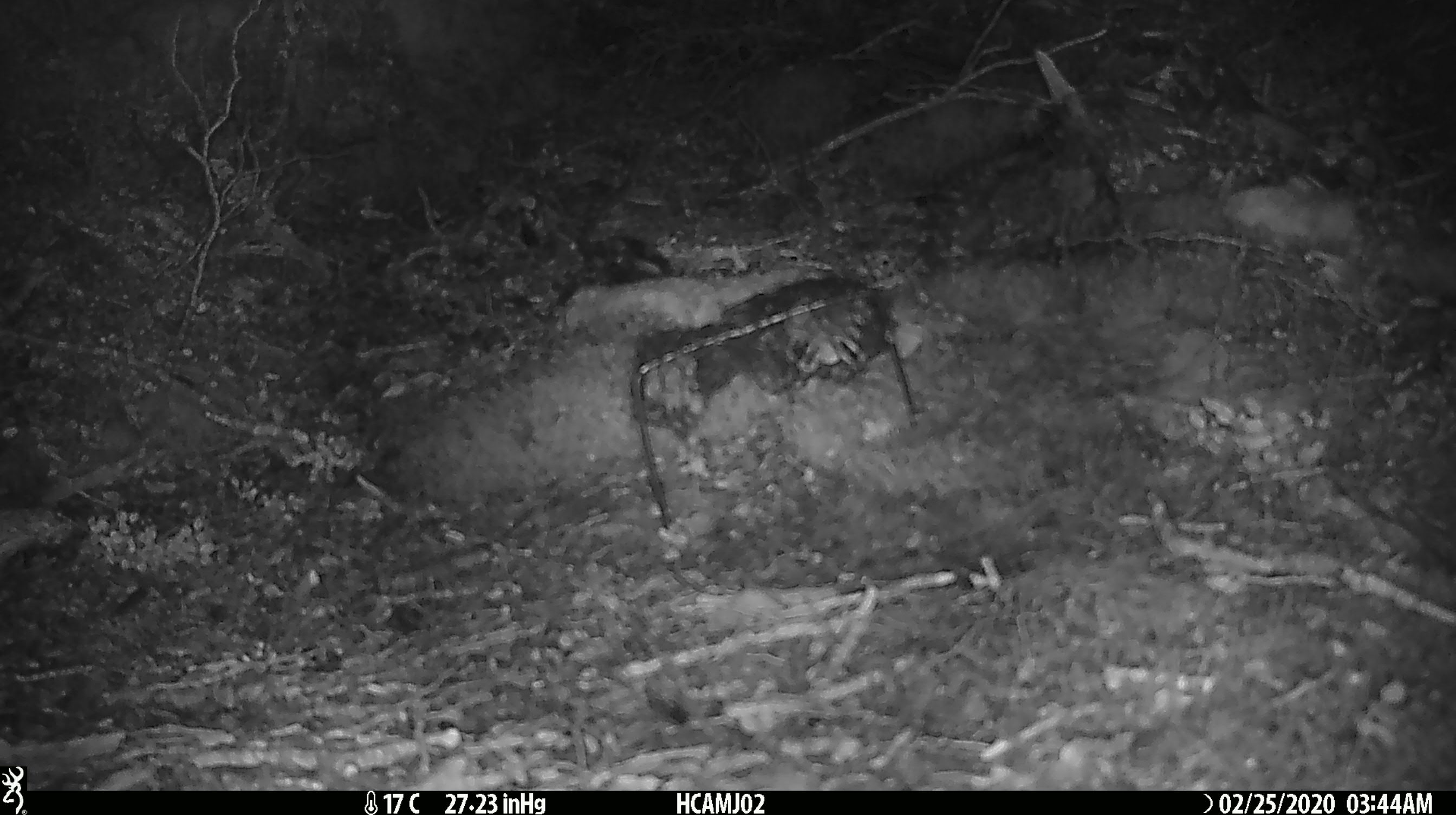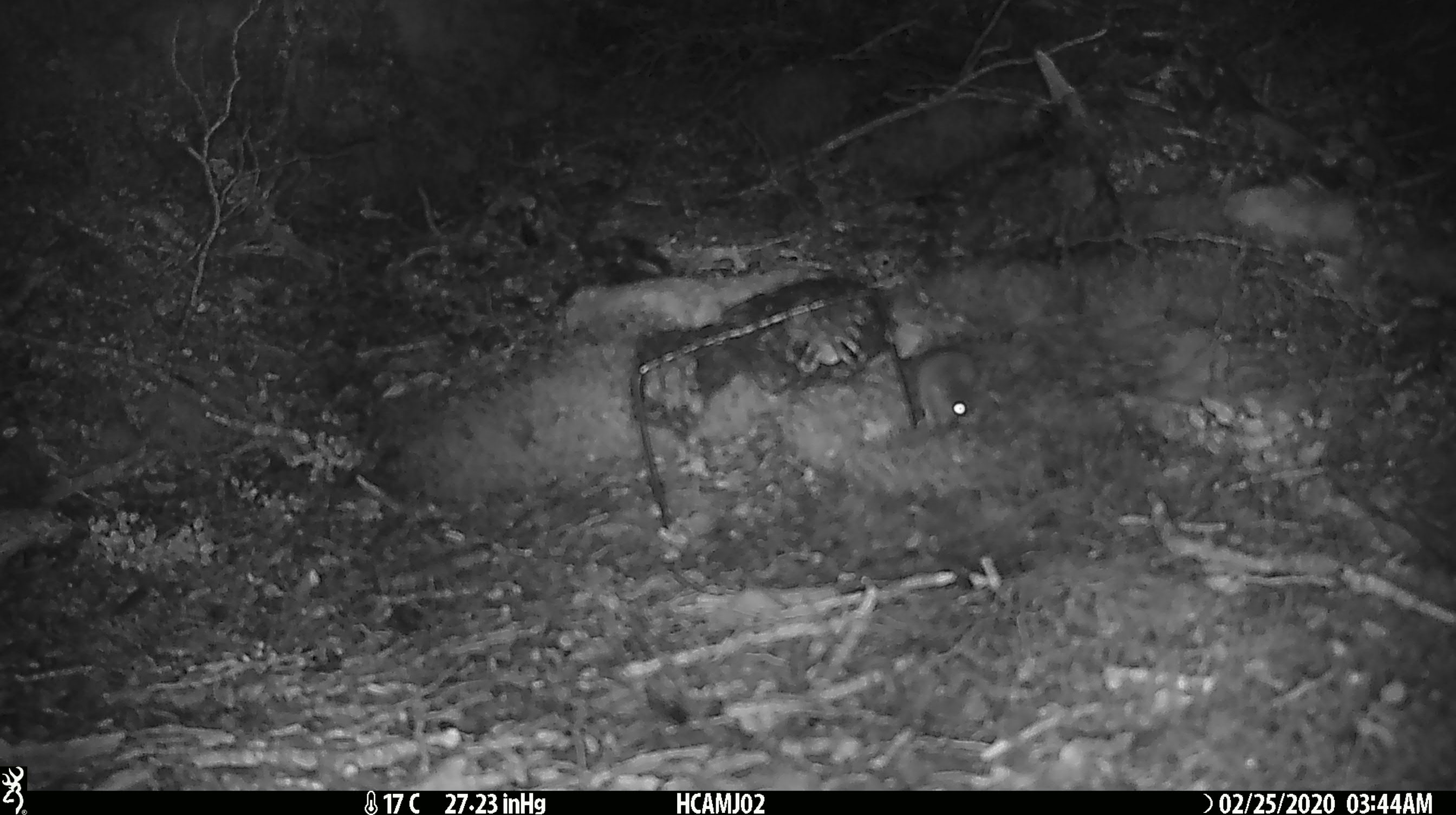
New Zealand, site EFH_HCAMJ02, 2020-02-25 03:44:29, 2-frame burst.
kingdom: Animalia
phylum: Chordata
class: Mammalia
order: Rodentia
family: Muridae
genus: Mus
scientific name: Mus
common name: mouse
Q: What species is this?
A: Mouse (Mus).